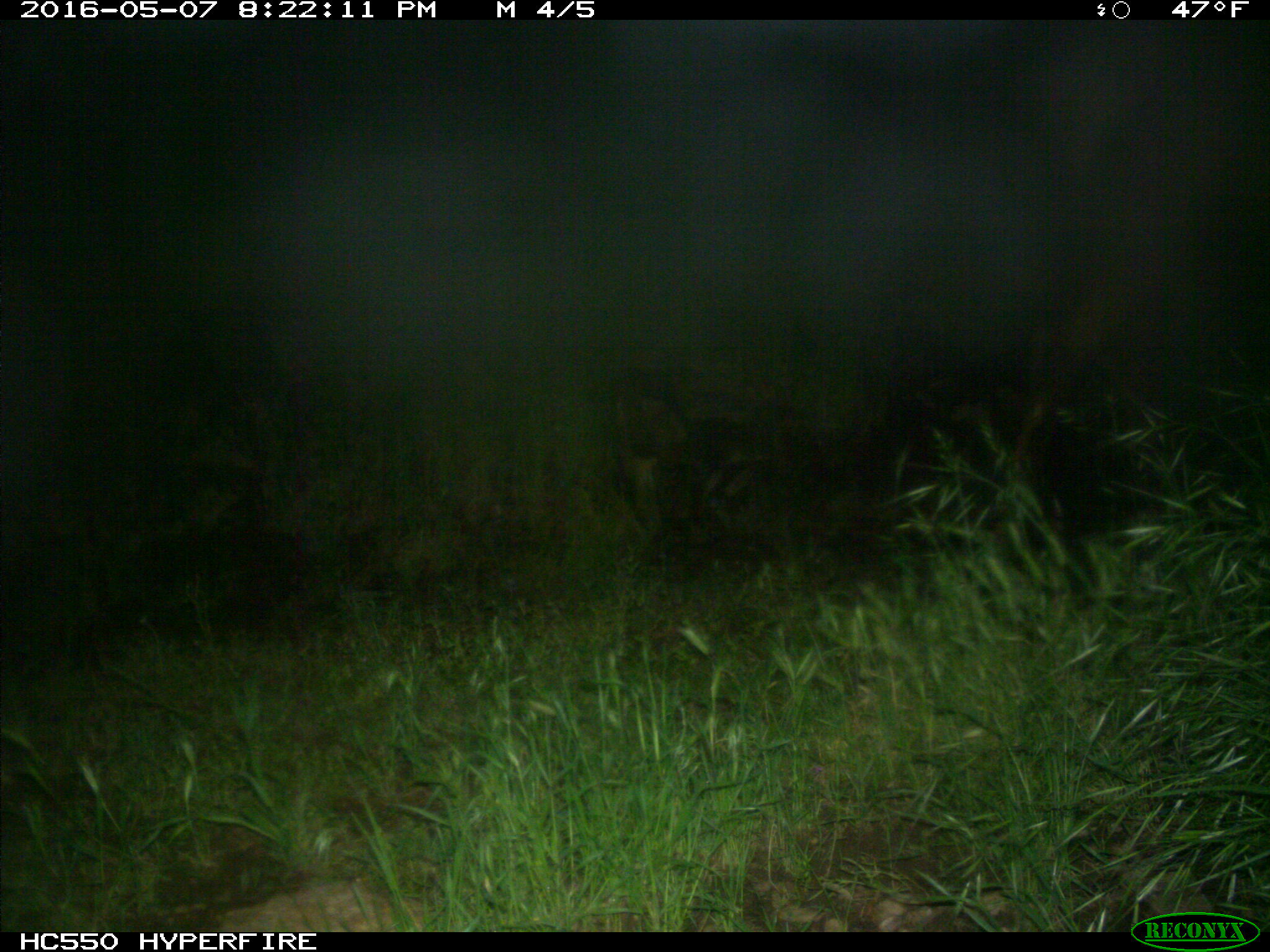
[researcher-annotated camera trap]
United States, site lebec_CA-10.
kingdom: Animalia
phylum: Chordata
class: Mammalia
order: Artiodactyla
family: Cervidae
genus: Cervus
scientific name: Cervus canadensis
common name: elk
Cervus canadensis (elk).